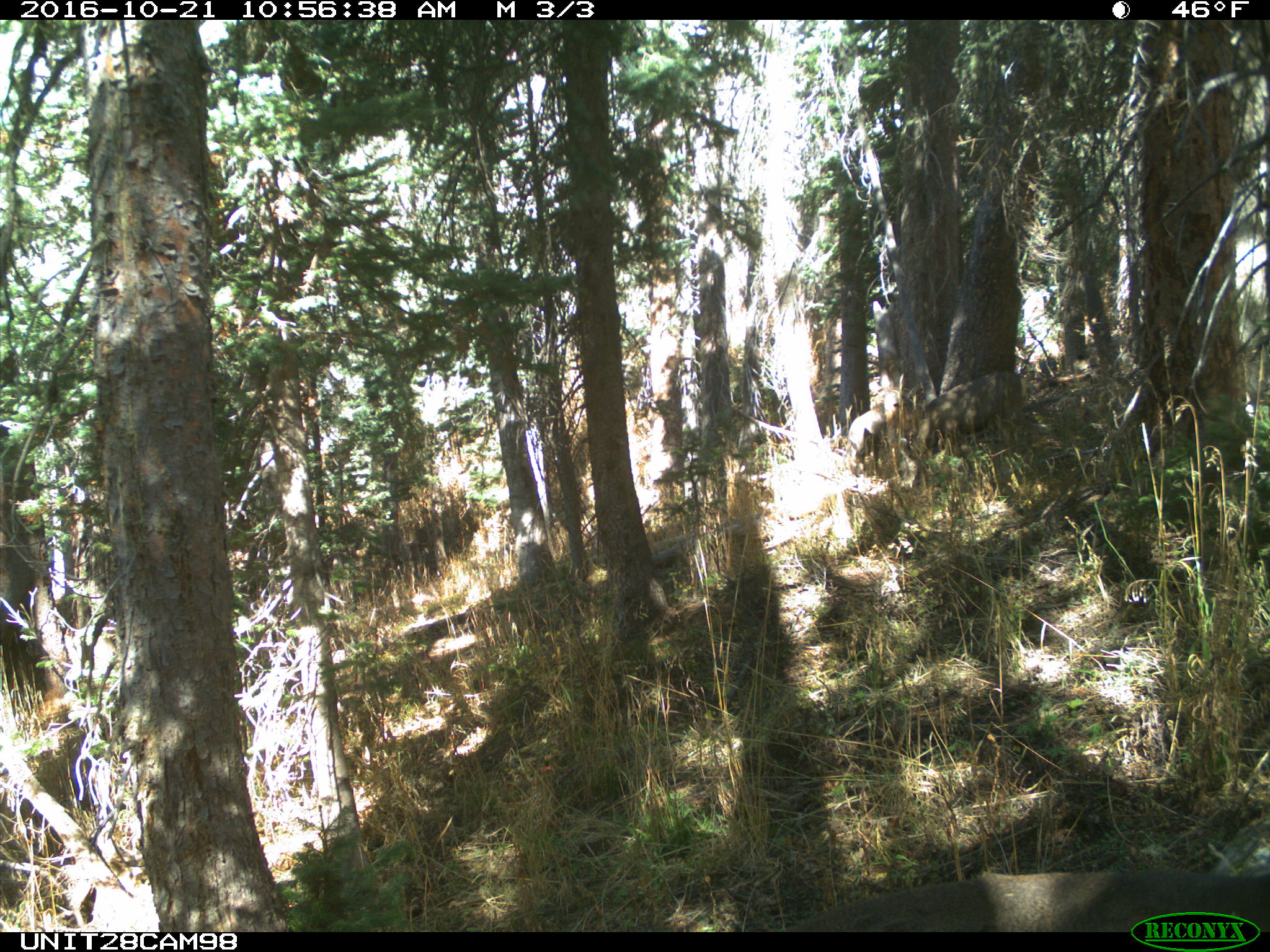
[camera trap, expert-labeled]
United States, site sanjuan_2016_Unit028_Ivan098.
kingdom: Animalia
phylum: Chordata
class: Mammalia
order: Artiodactyla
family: Cervidae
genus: Odocoileus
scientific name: Odocoileus hemionus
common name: mule deer